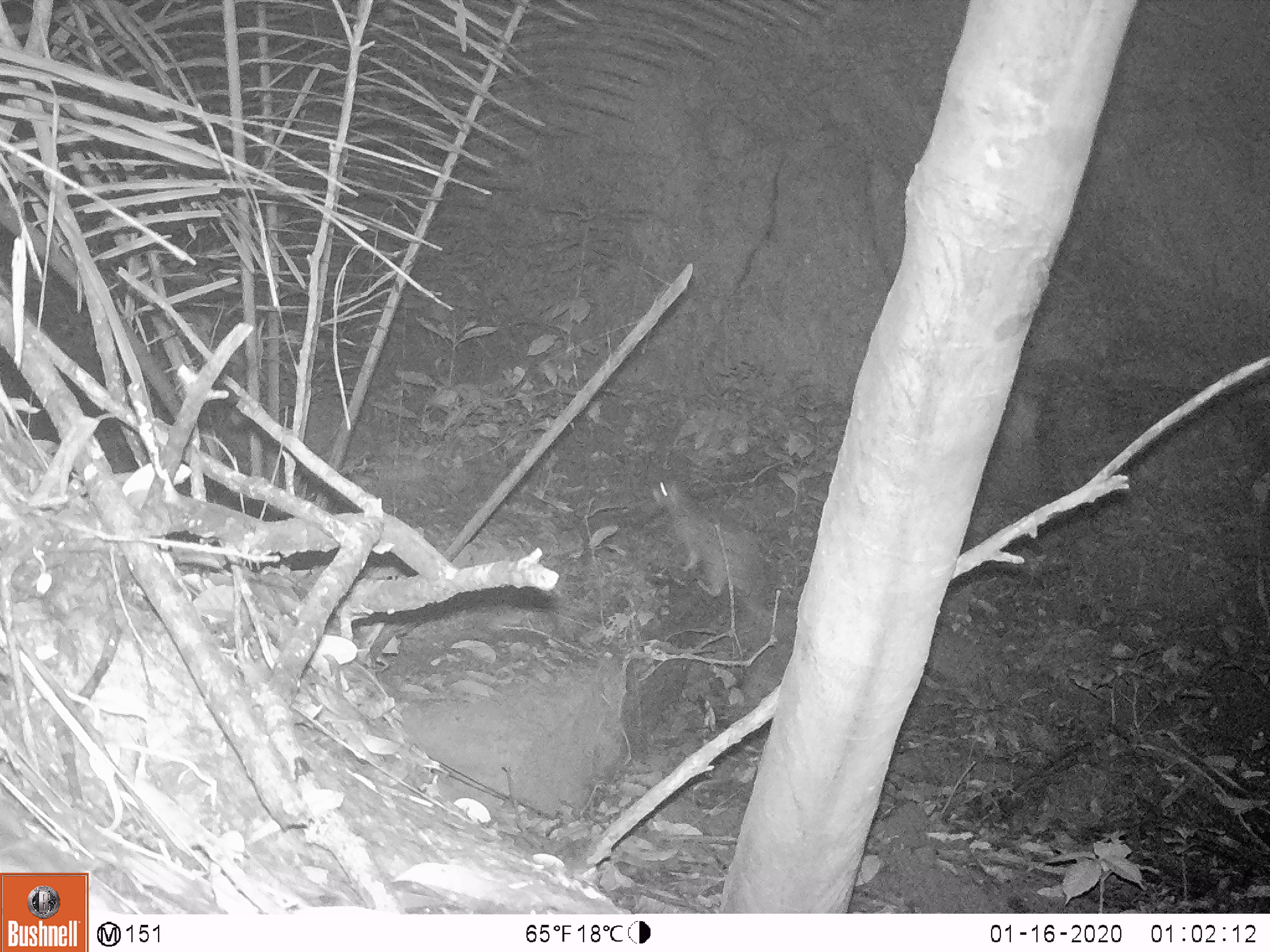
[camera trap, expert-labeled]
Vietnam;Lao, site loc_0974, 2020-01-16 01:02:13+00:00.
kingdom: Animalia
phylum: Chordata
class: Mammalia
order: Rodentia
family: Hystricidae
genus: Atherurus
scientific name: Atherurus macrourus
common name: asiatic brush-tailed porcupine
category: asiatic brush tailed porcupine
Asiatic brush tailed porcupine (asiatic brush-tailed porcupine) (Atherurus macrourus). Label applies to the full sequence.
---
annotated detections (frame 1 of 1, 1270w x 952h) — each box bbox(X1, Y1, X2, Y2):
asiatic brush tailed porcupine: bbox(651, 477, 779, 626)